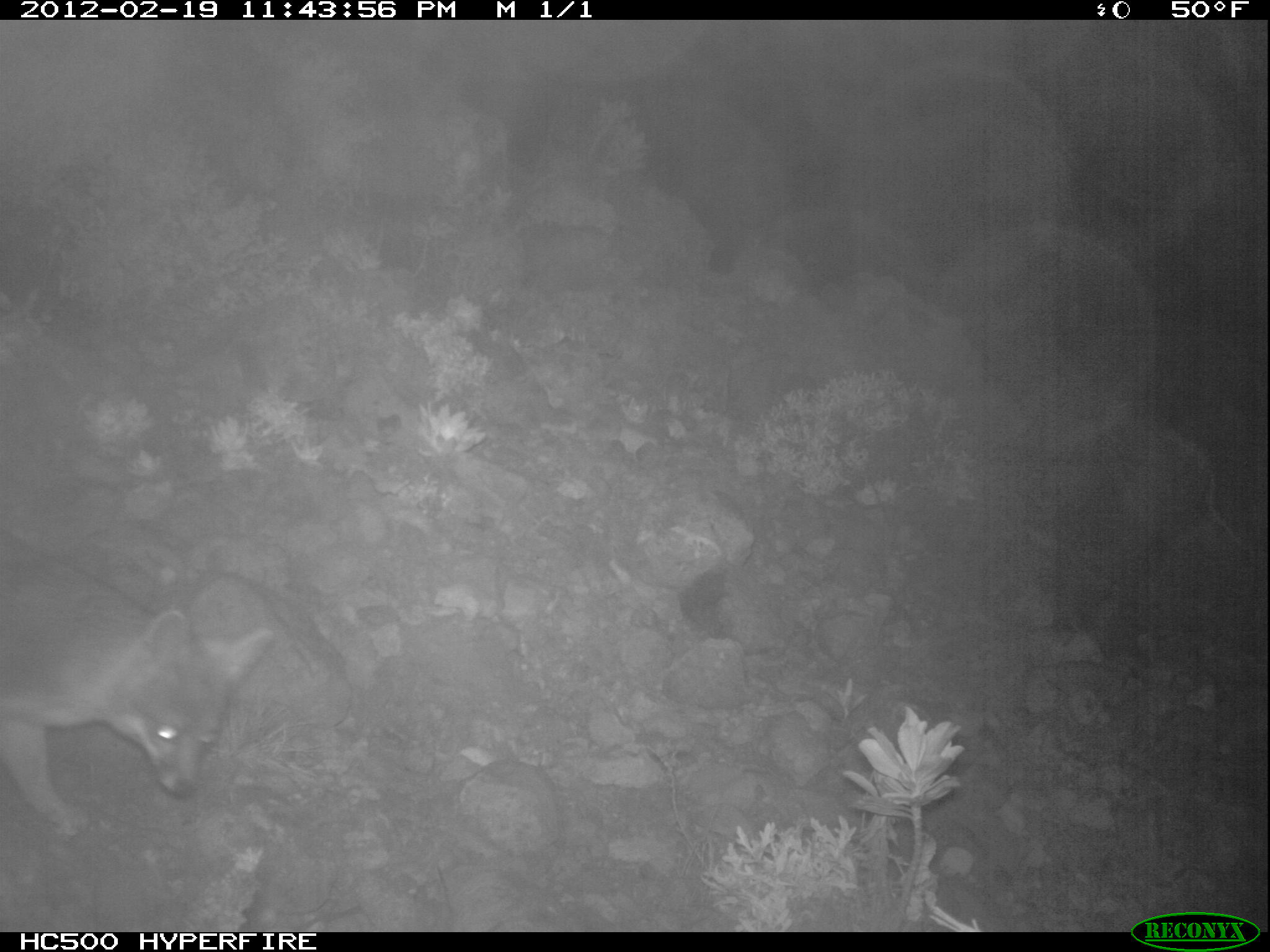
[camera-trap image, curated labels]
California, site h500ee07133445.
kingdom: Animalia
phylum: Chordata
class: Mammalia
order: Carnivora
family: Canidae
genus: Urocyon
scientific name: Urocyon littoralis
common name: island fox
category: fox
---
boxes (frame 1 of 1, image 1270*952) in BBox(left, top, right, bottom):
fox: BBox(0, 523, 277, 838)